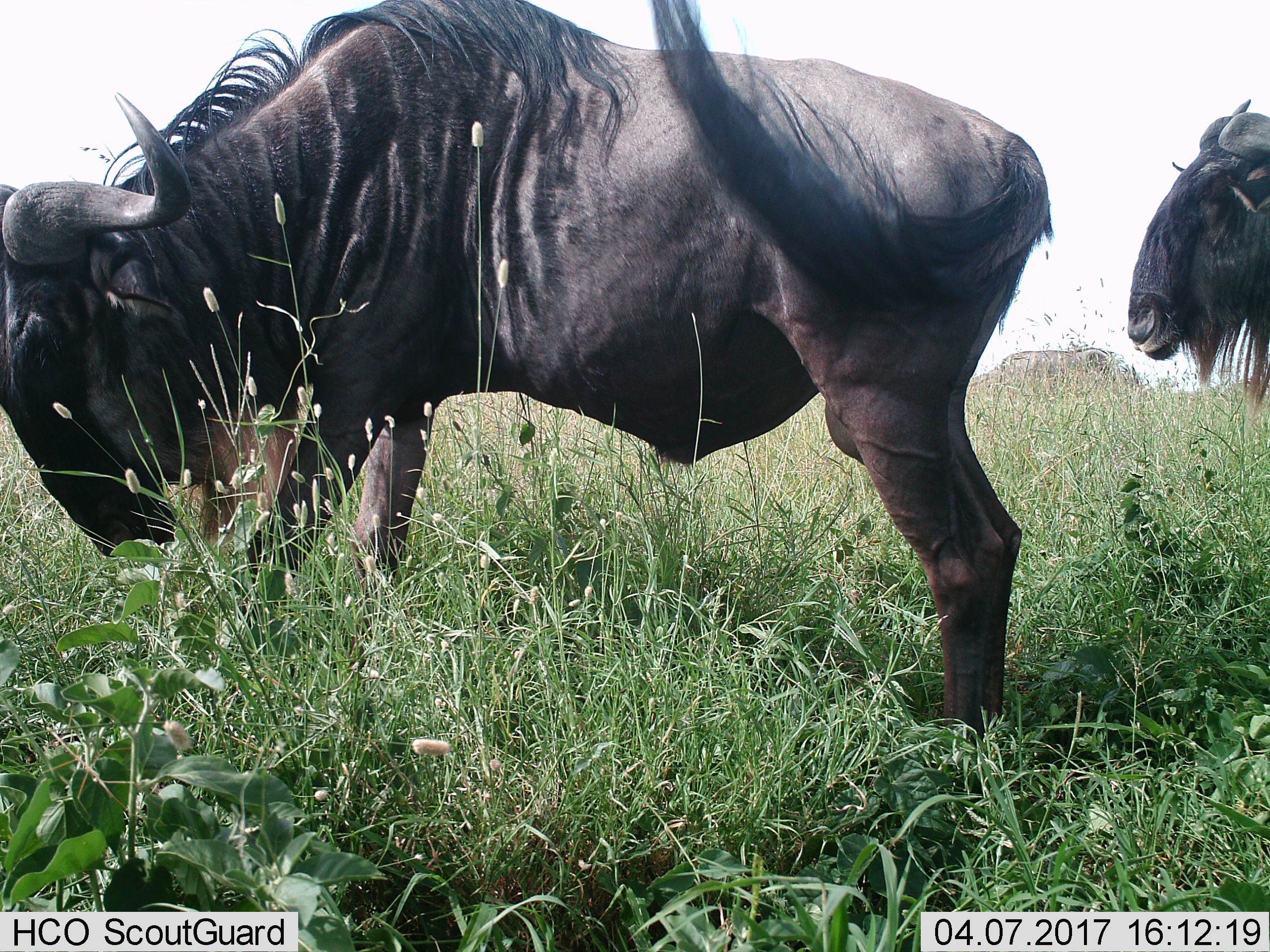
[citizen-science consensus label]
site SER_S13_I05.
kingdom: Animalia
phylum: Chordata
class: Mammalia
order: Artiodactyla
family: Bovidae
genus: Connochaetes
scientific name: Connochaetes taurinus taurinus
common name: blue wildebeest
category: wildebeestblue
Wildebeestblue (blue wildebeest) (Connochaetes taurinus taurinus), count 2. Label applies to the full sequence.